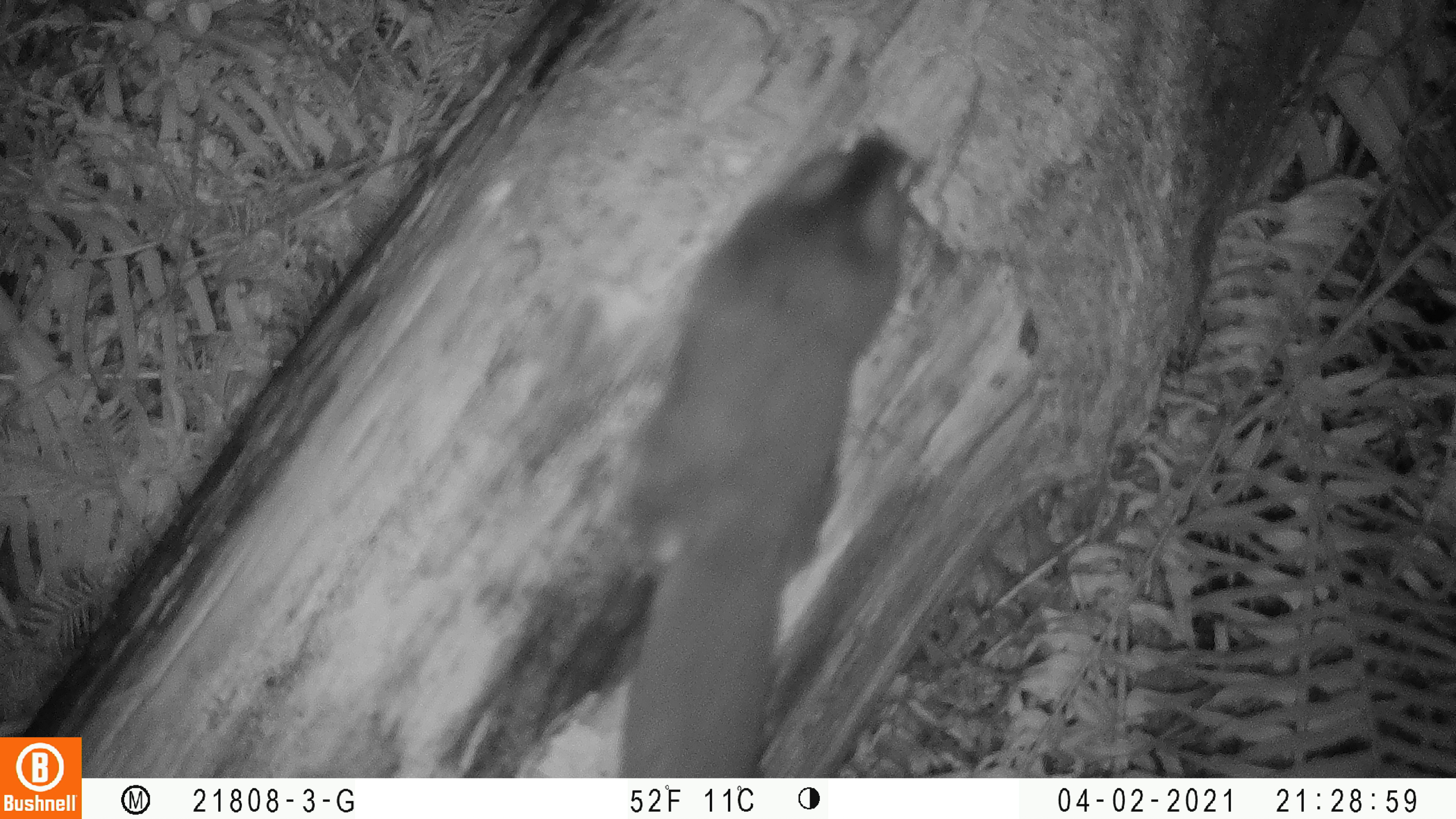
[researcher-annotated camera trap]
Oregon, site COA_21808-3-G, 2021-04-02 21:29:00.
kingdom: Animalia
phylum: Chordata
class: Mammalia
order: Rodentia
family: Sciuridae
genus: Glaucomys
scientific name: Glaucomys oregonensis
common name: humboldt's flying squirrel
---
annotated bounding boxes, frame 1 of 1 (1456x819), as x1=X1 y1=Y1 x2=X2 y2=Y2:
humboldt's flying squirrel: x1=596 y1=131 x2=929 y2=766